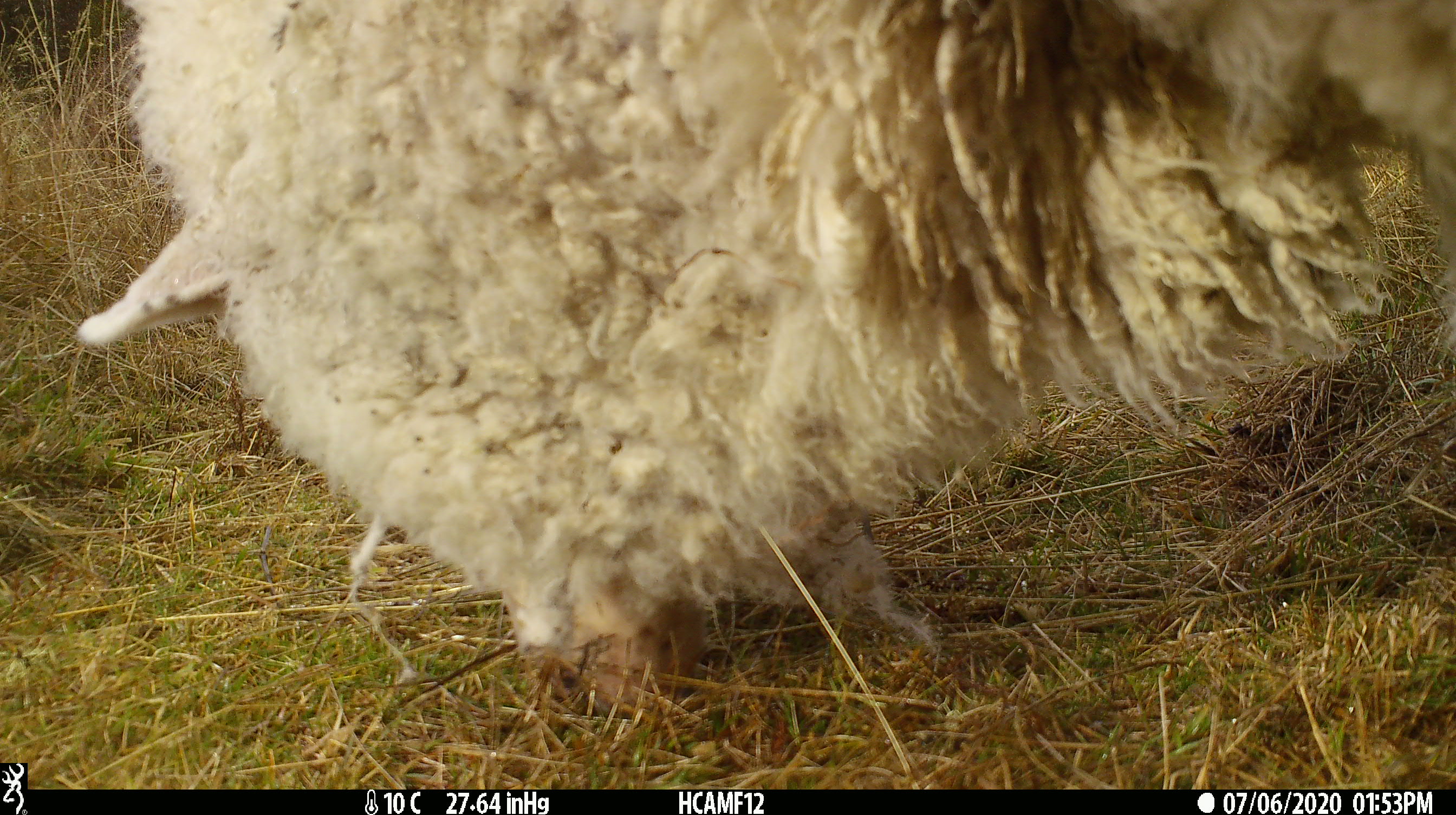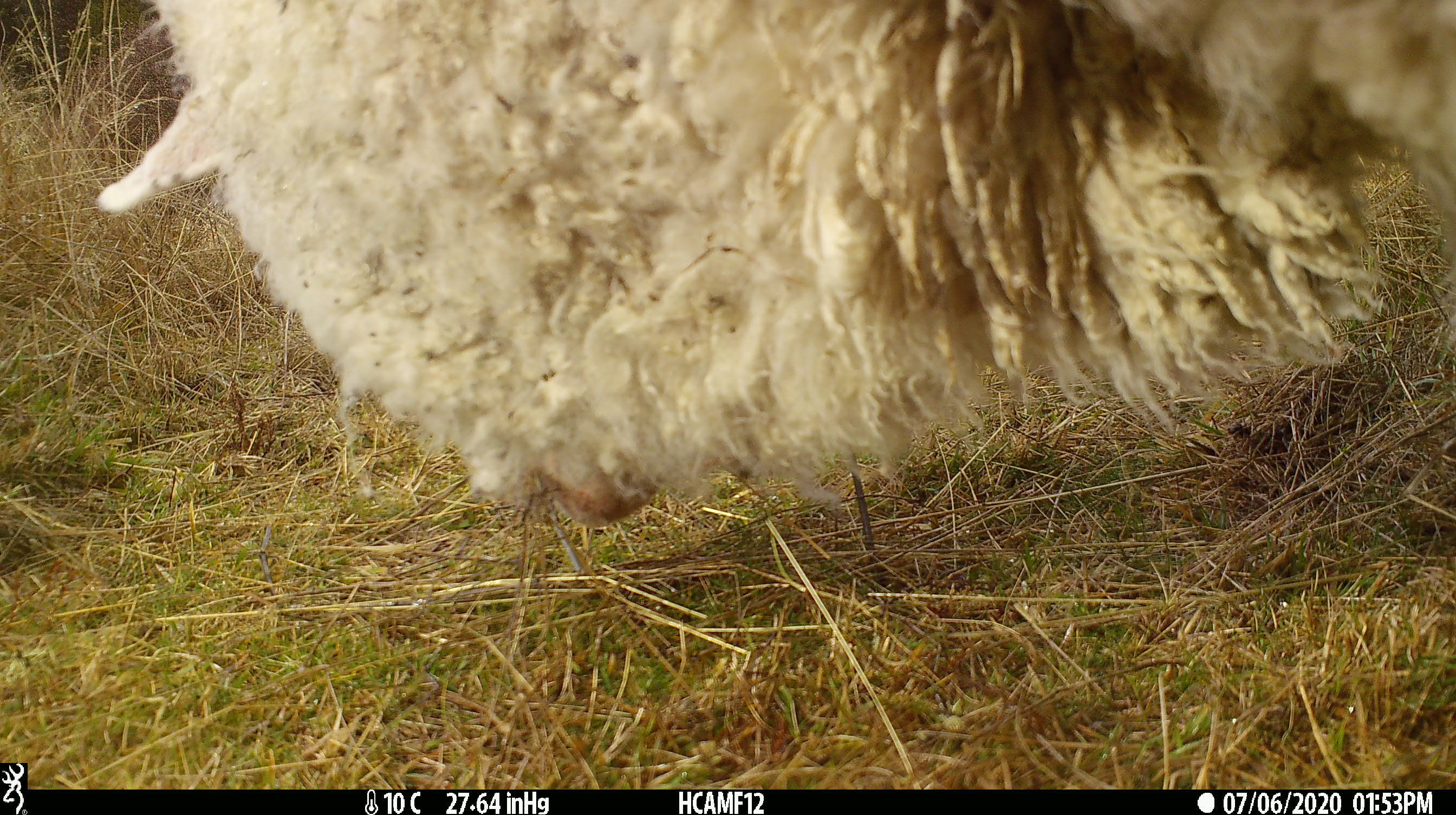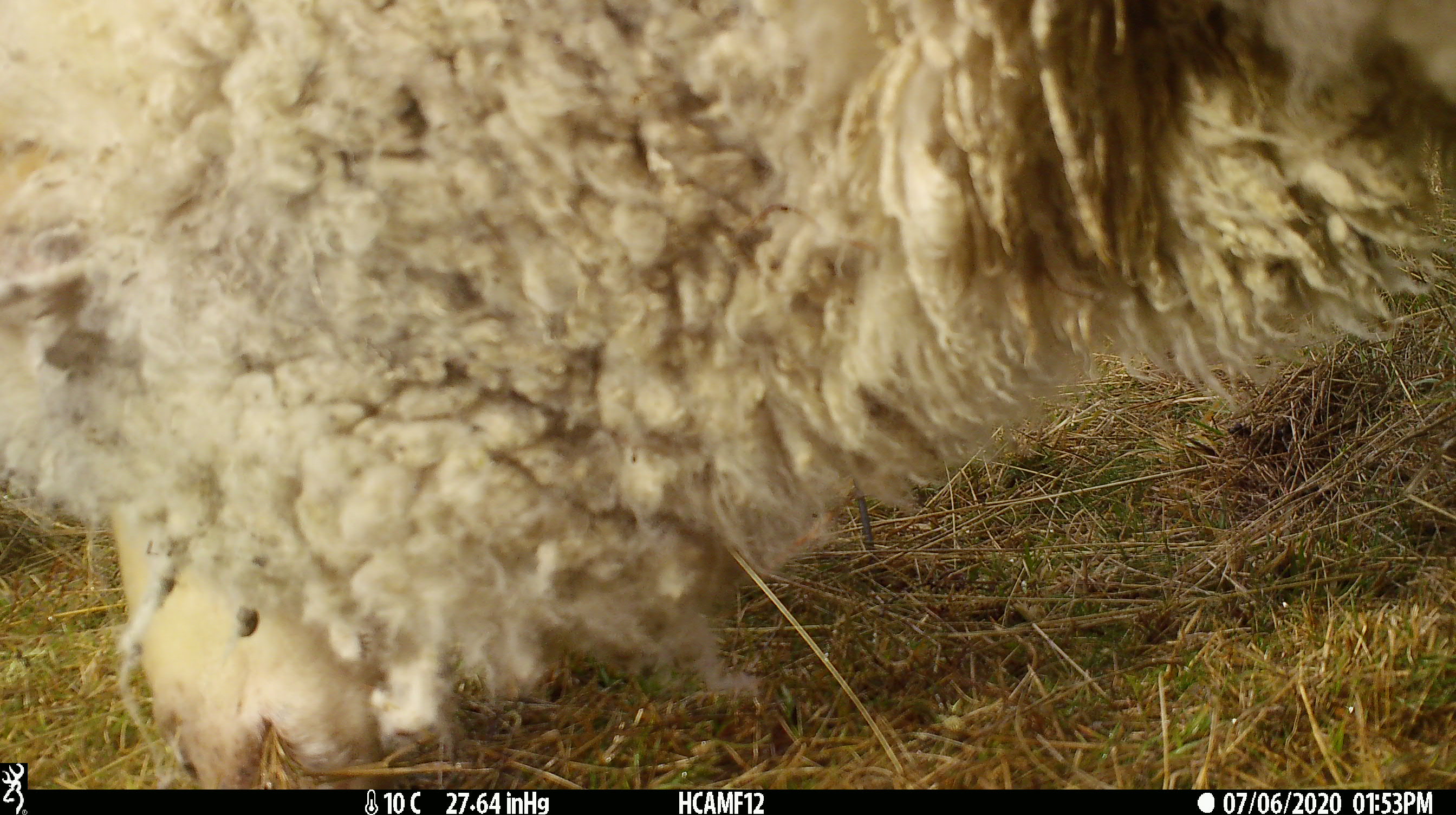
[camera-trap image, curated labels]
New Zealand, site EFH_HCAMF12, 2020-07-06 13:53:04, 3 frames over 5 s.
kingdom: Animalia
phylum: Chordata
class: Mammalia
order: Artiodactyla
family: Bovidae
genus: Ovis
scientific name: Ovis aries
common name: domestic sheep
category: sheep